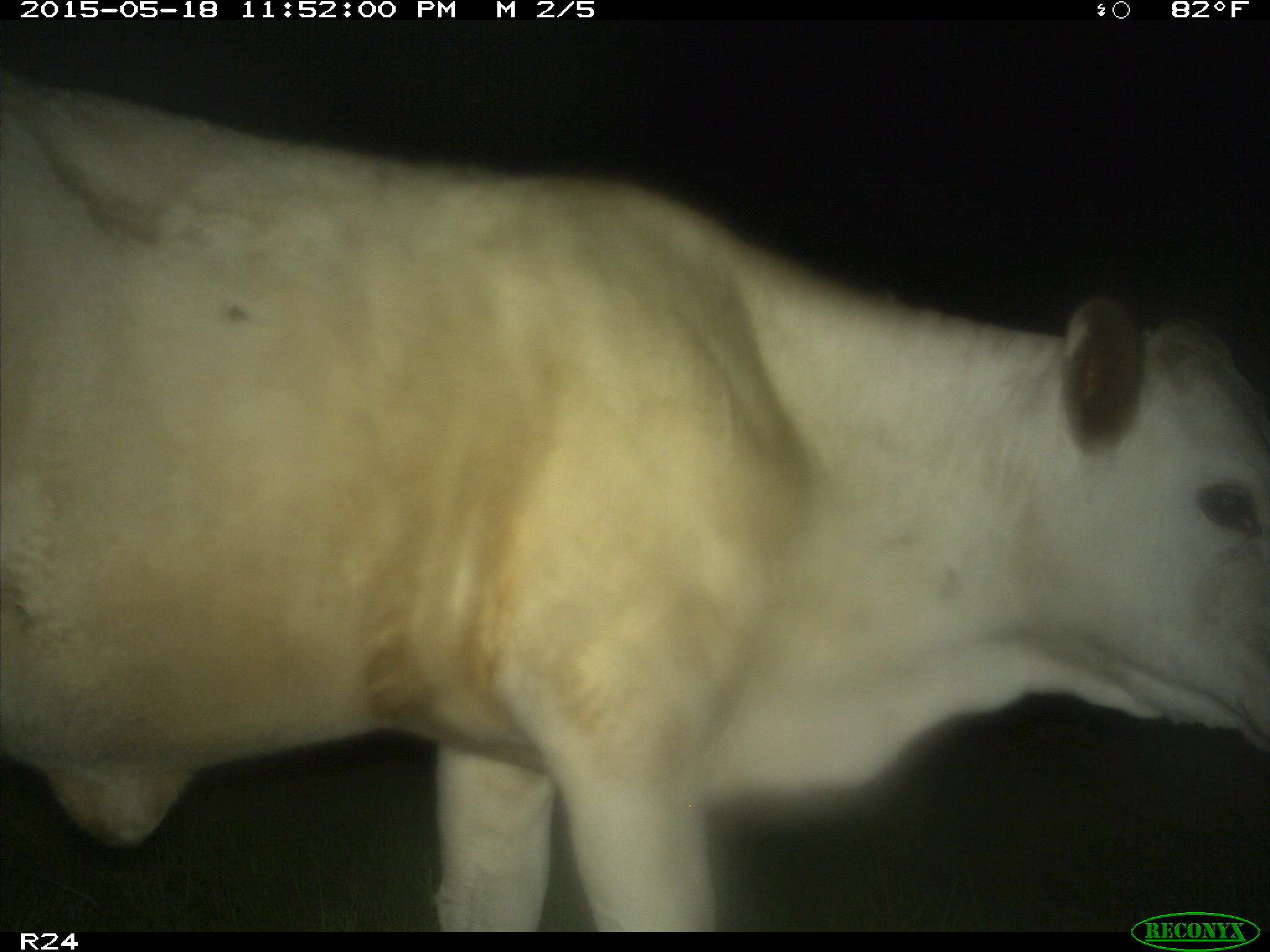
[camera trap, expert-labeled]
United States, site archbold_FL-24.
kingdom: Animalia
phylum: Chordata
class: Mammalia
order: Artiodactyla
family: Bovidae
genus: Bos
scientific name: Bos taurus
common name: domestic cow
Bos taurus (domestic cow).